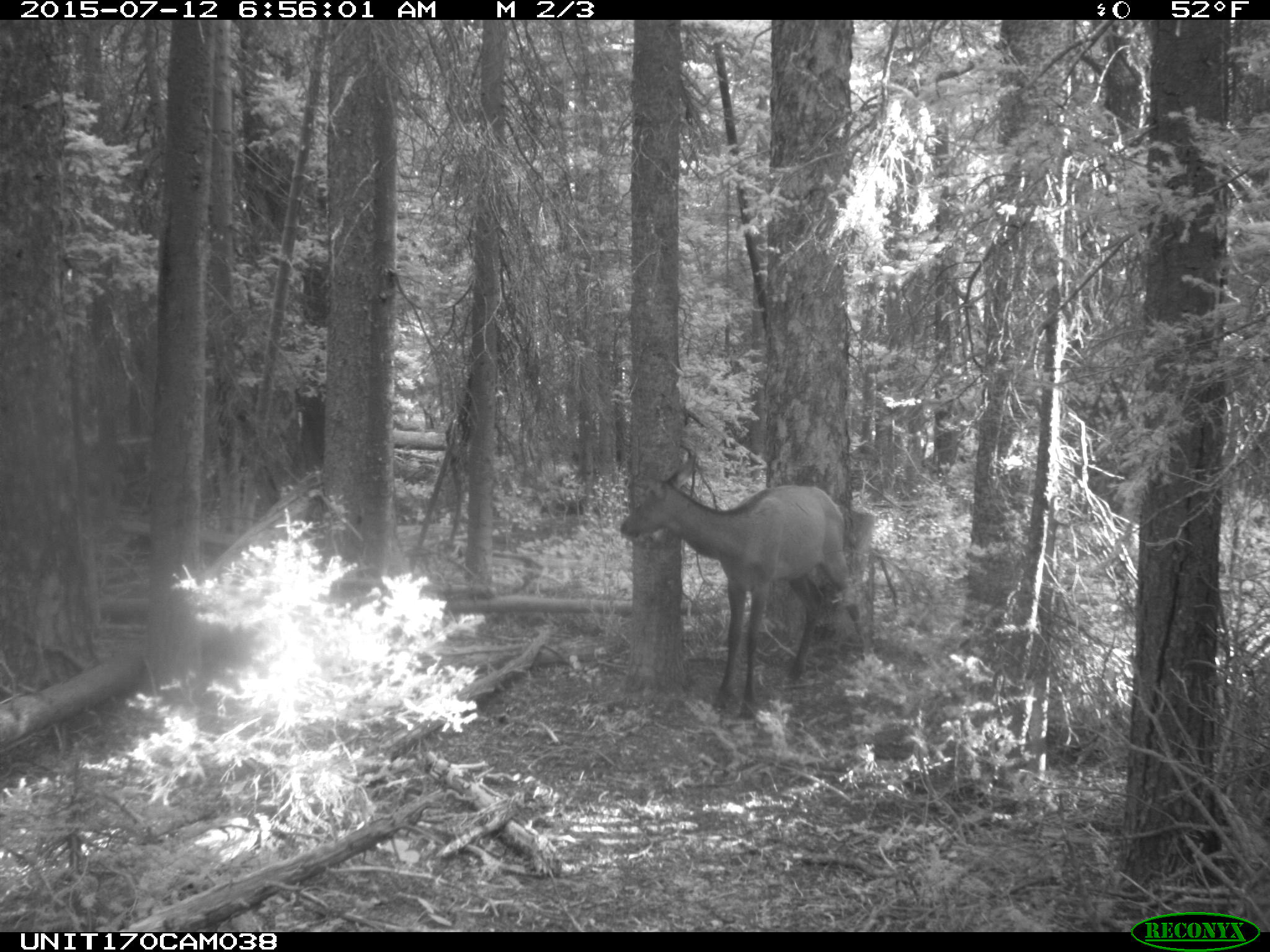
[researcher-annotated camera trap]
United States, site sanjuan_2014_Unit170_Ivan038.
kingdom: Animalia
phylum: Chordata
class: Mammalia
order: Artiodactyla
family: Cervidae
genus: Cervus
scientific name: Cervus elaphus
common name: red deer